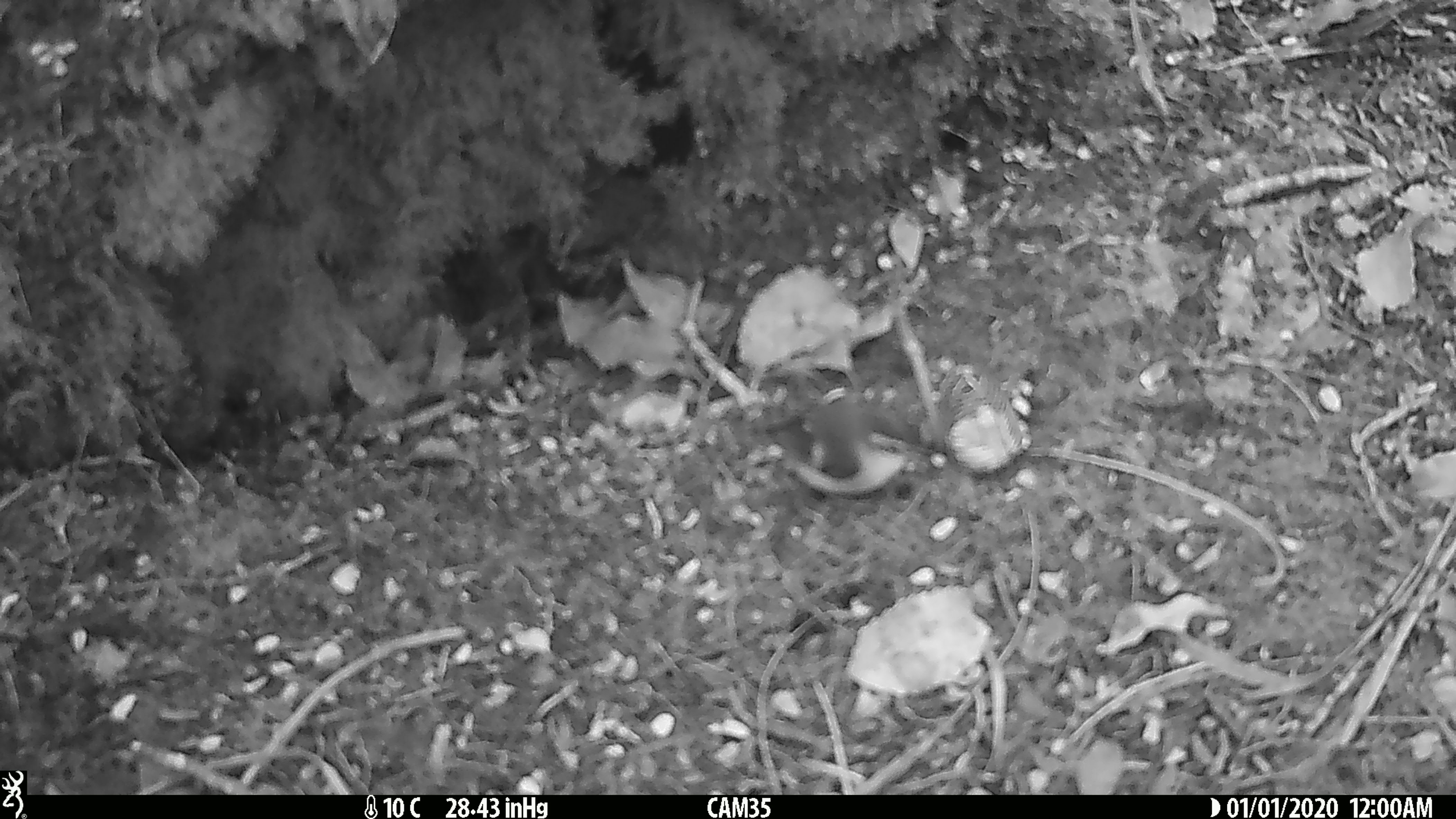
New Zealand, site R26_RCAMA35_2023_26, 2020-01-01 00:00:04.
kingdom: Animalia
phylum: Chordata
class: Aves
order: Passeriformes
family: Acanthisittidae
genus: Acanthisitta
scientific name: Acanthisitta chloris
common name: rifleman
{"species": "rifleman (Acanthisitta chloris)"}